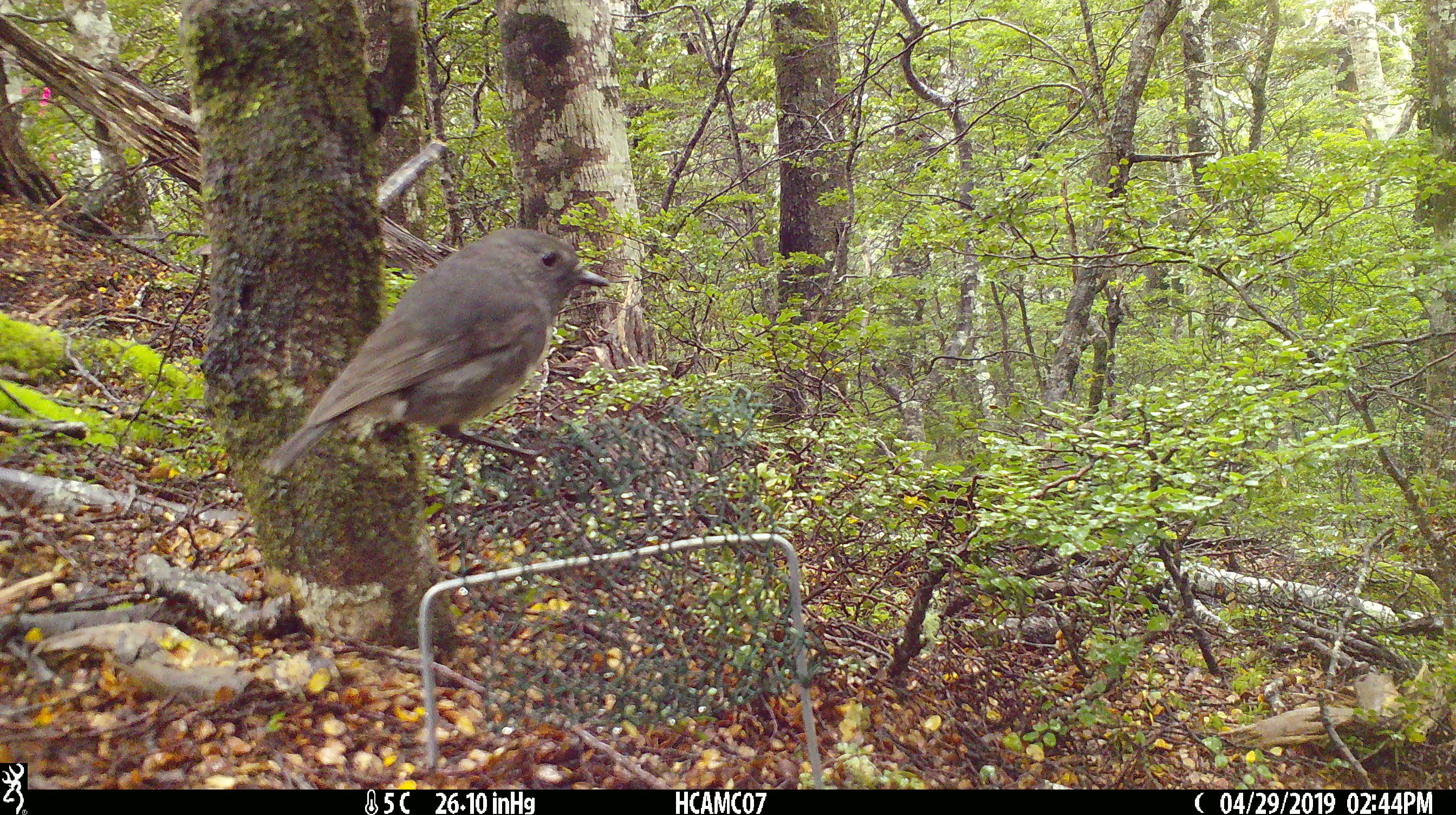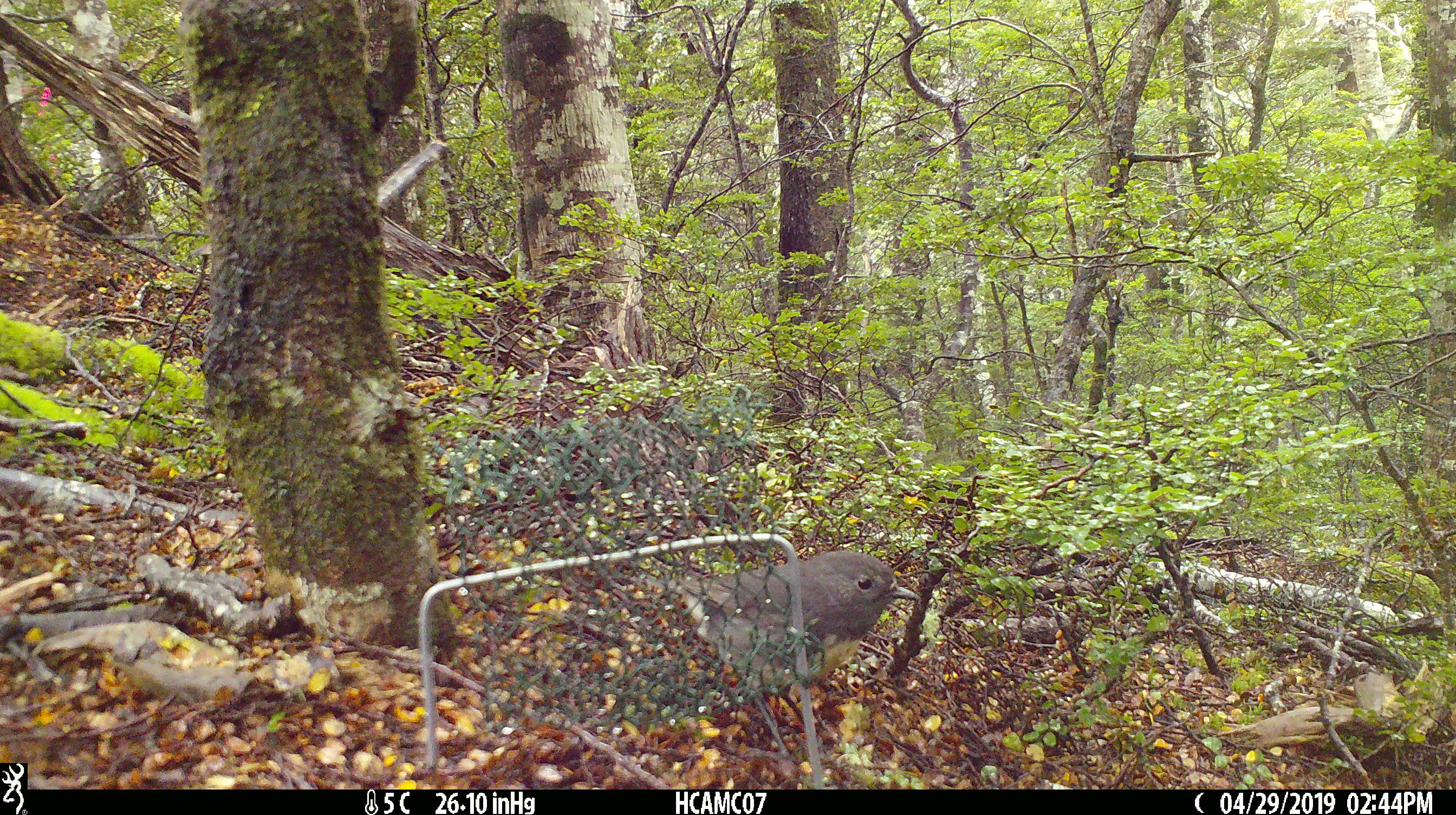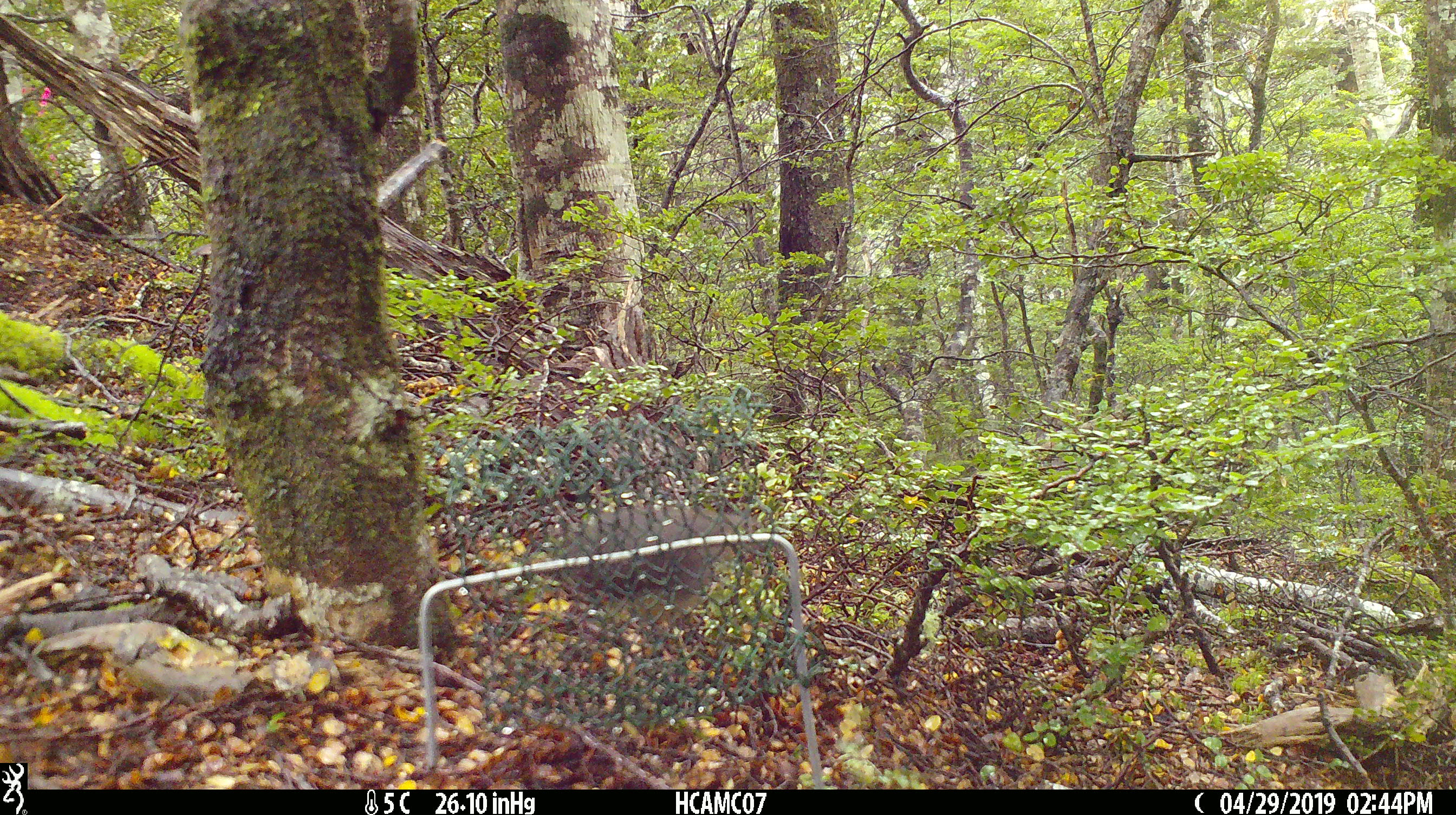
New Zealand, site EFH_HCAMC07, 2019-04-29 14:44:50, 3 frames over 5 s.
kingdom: Animalia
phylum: Chordata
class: Aves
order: Passeriformes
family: Petroicidae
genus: Petroica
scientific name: Petroica australis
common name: new zealand robin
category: robin